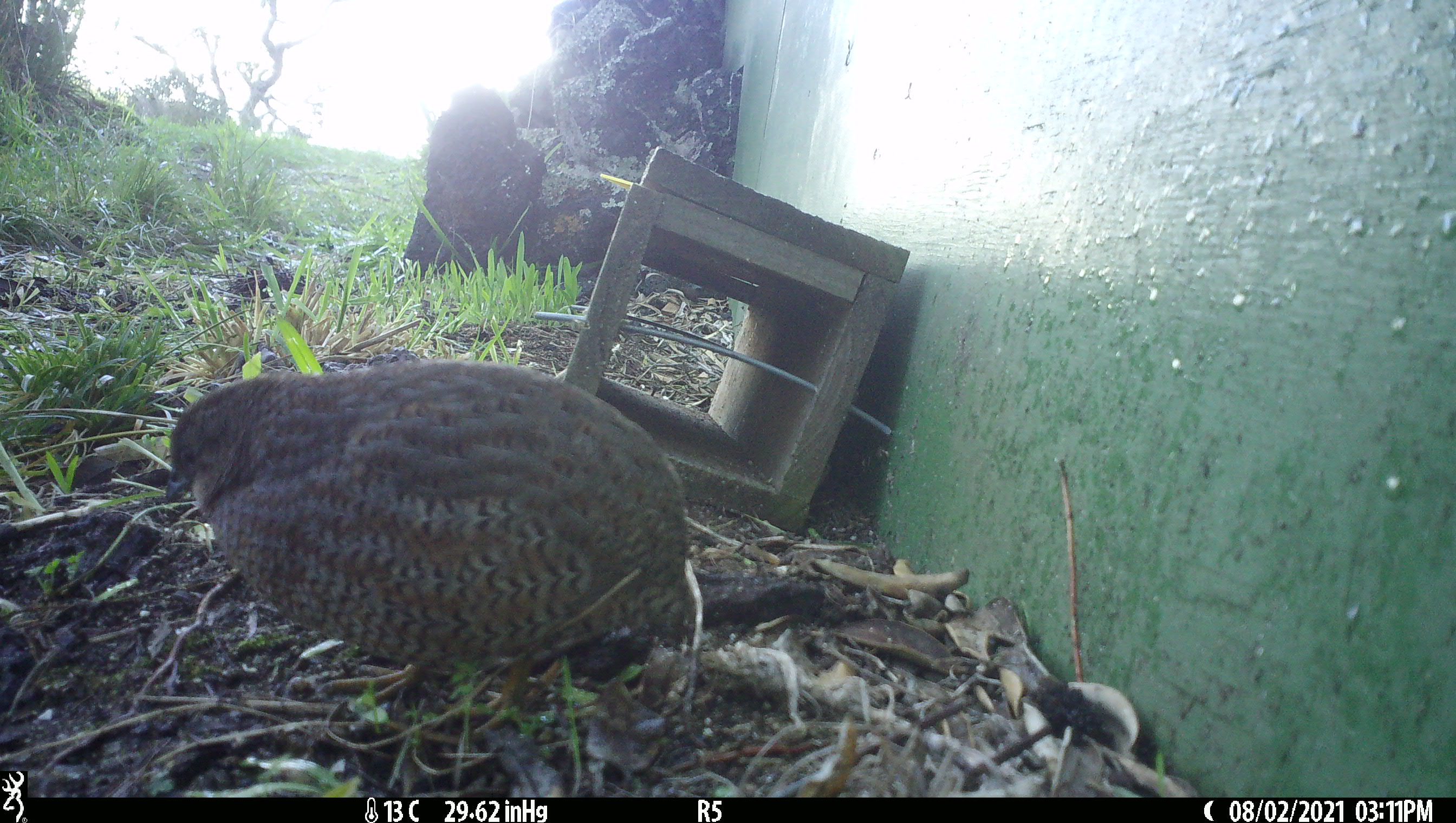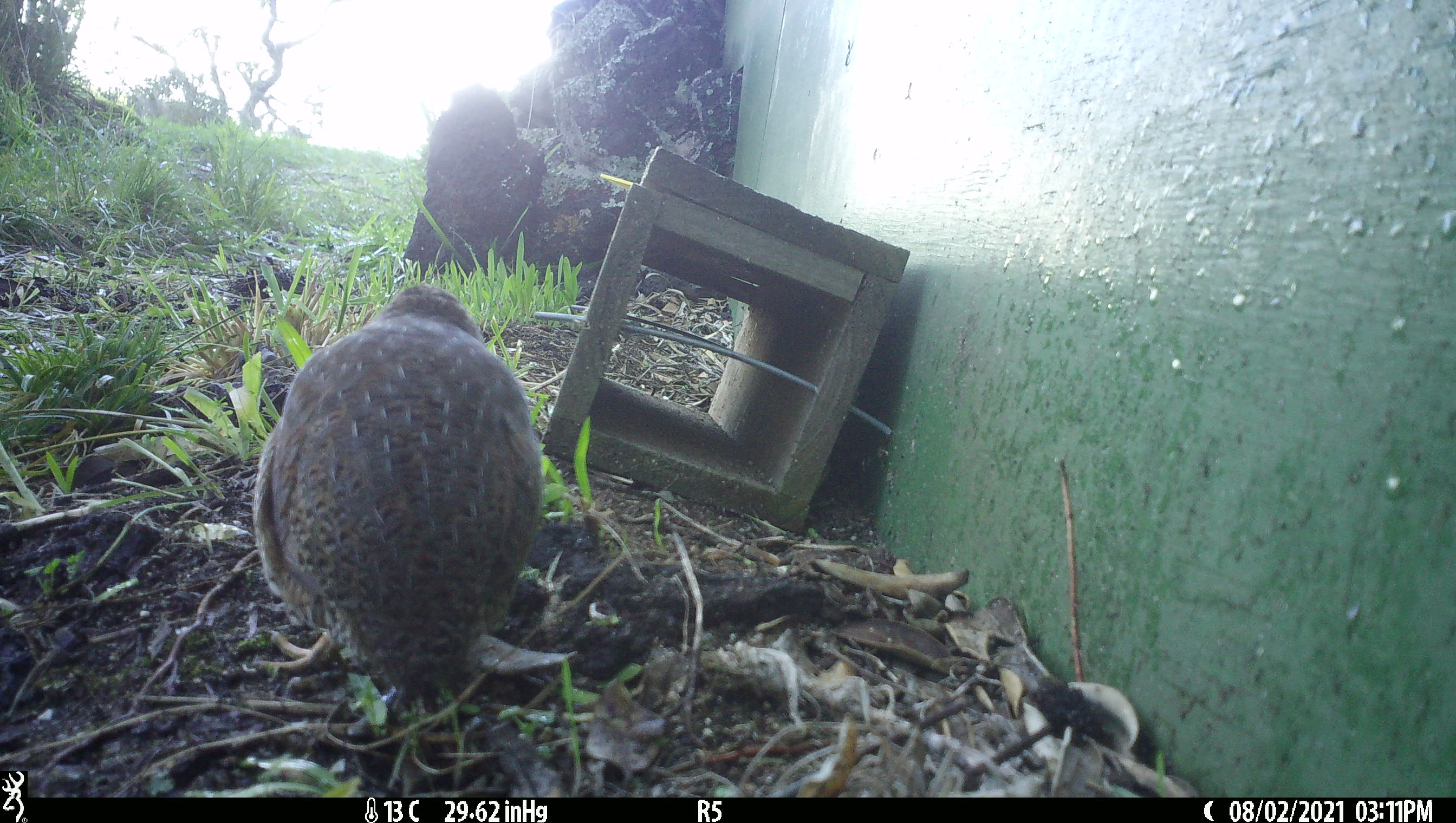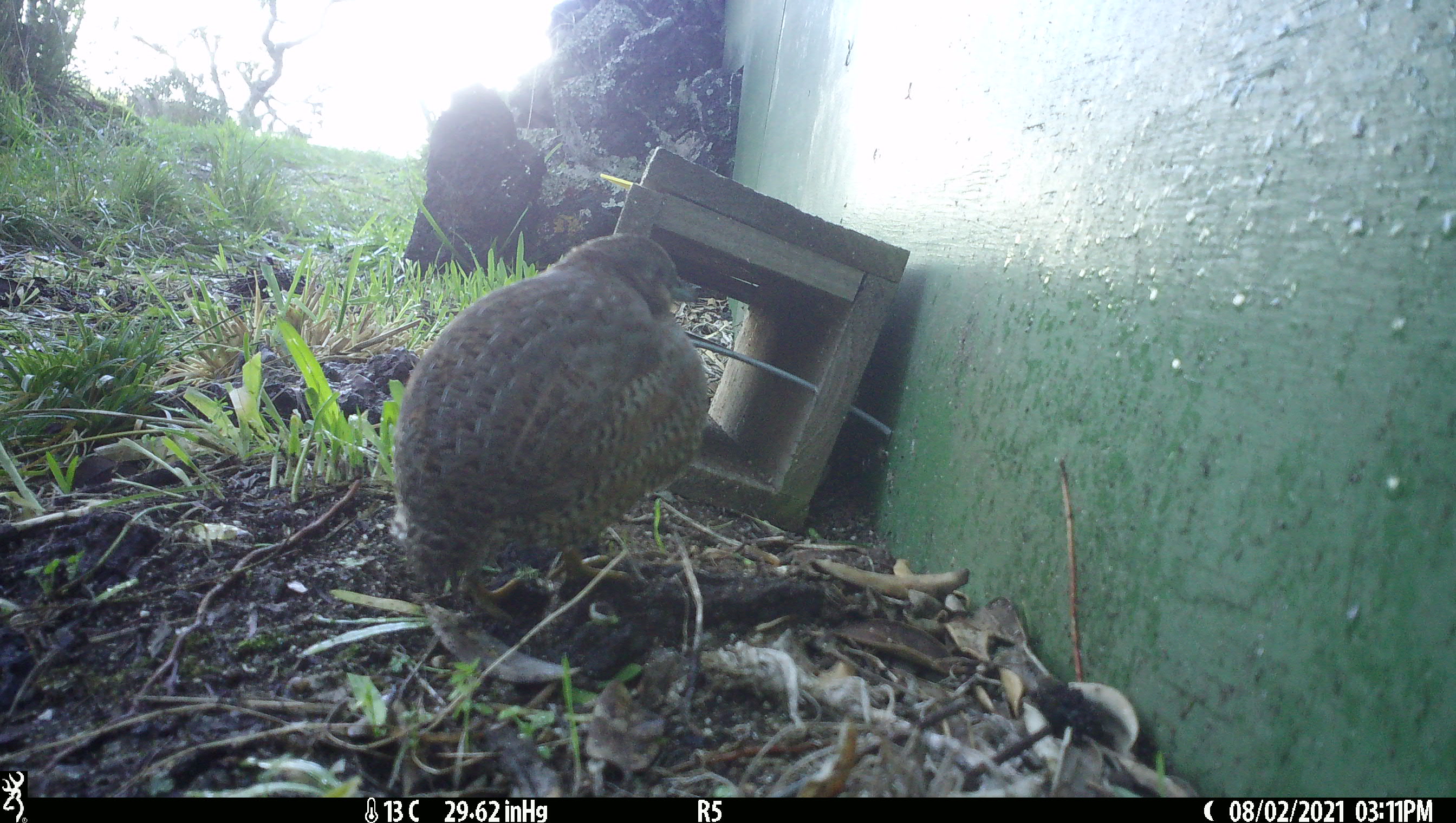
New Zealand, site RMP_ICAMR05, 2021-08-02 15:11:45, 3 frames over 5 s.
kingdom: Animalia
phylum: Chordata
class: Aves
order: Galliformes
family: Phasianidae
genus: Synoicus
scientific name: Synoicus ypsilophorus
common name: brown quail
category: quail brown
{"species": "quail brown (brown quail) (Synoicus ypsilophorus)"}